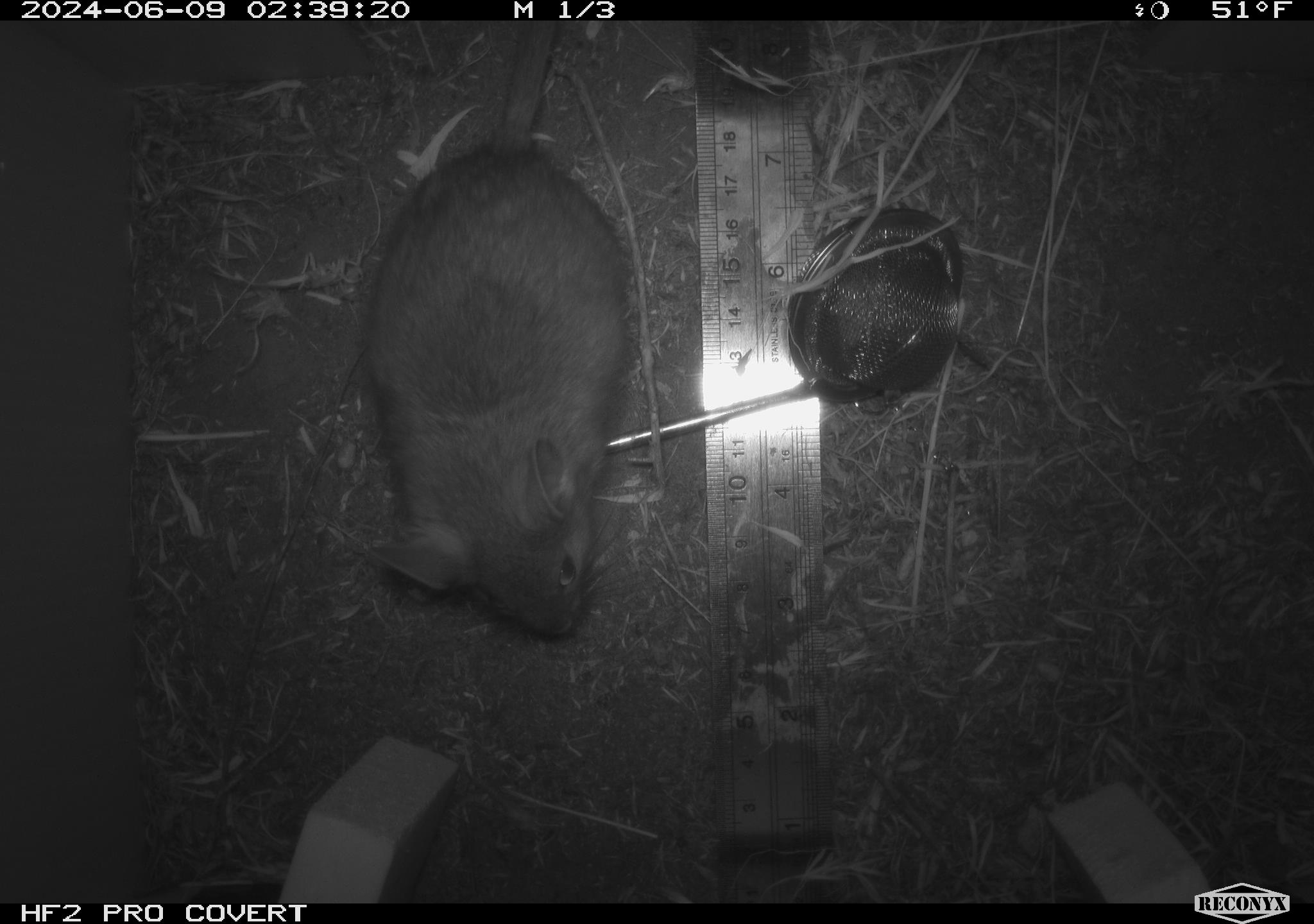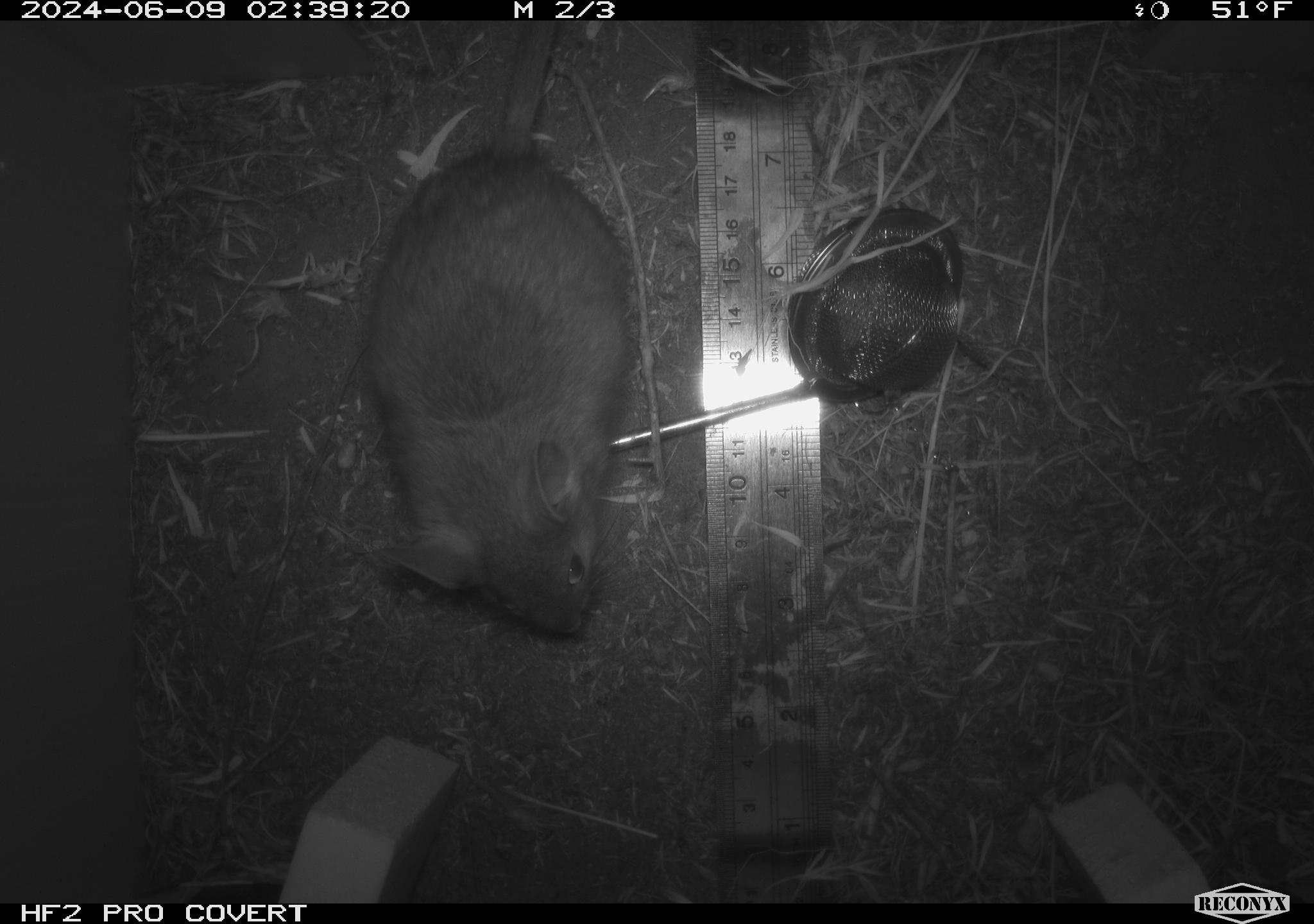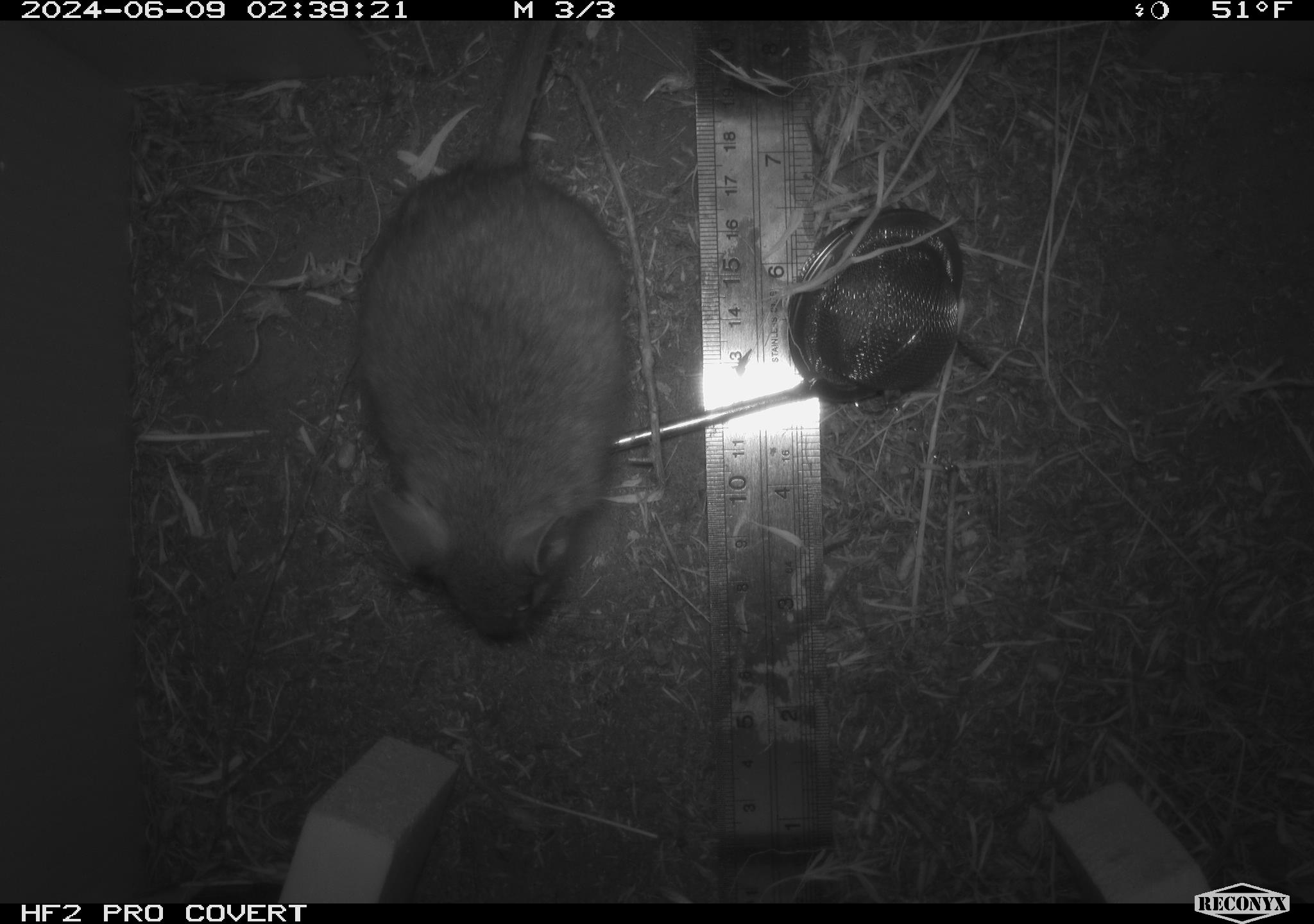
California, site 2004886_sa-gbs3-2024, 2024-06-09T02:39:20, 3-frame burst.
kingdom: Animalia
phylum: Chordata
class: Mammalia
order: Rodentia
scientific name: Rodentia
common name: woodrat or rat or mouse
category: woodrat or rat or mouse species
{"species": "woodrat or rat or mouse species (woodrat or rat or mouse) (Rodentia)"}